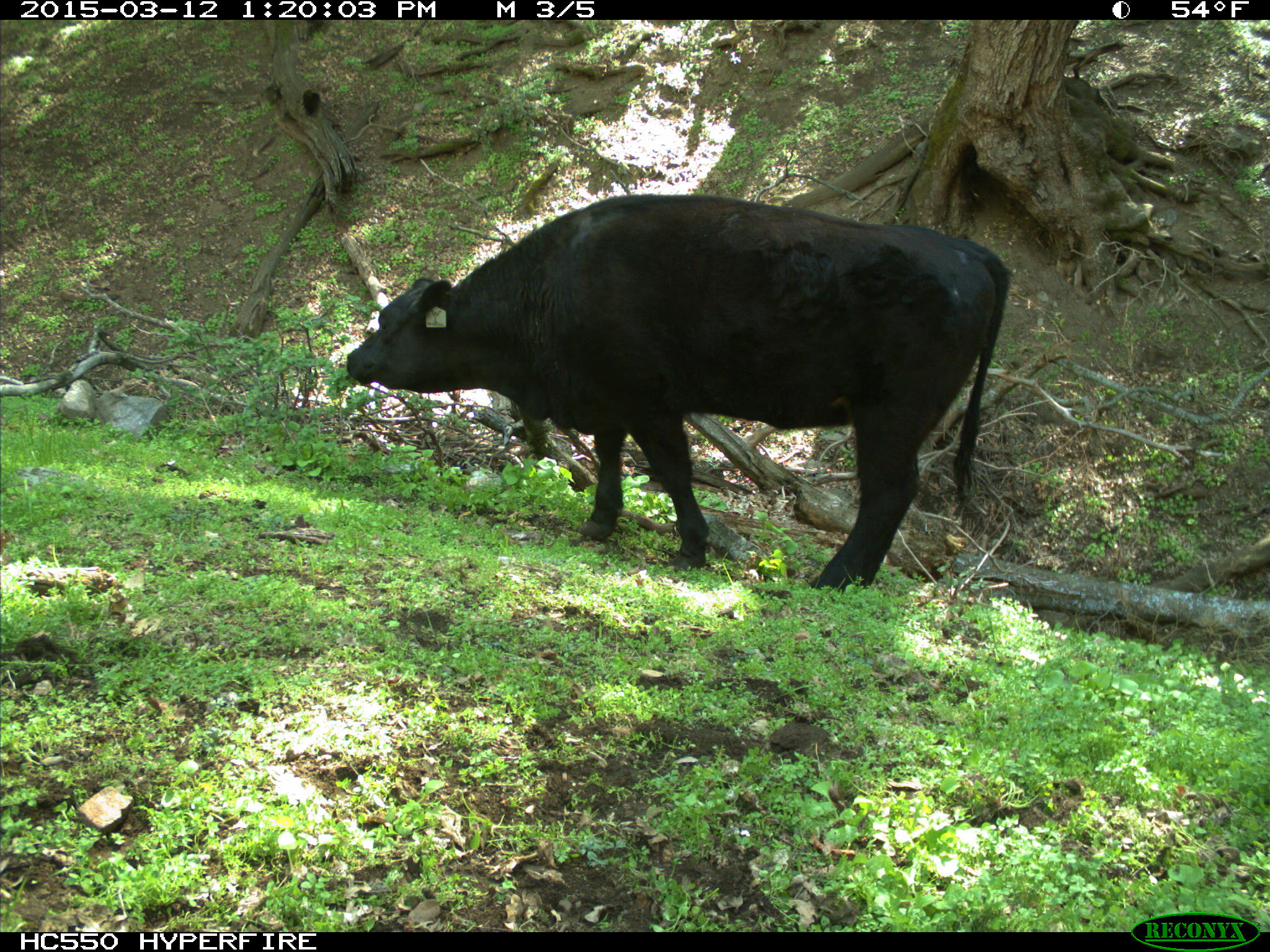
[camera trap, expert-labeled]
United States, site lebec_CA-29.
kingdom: Animalia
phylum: Chordata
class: Mammalia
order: Artiodactyla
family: Bovidae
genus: Bos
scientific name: Bos taurus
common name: domestic cow